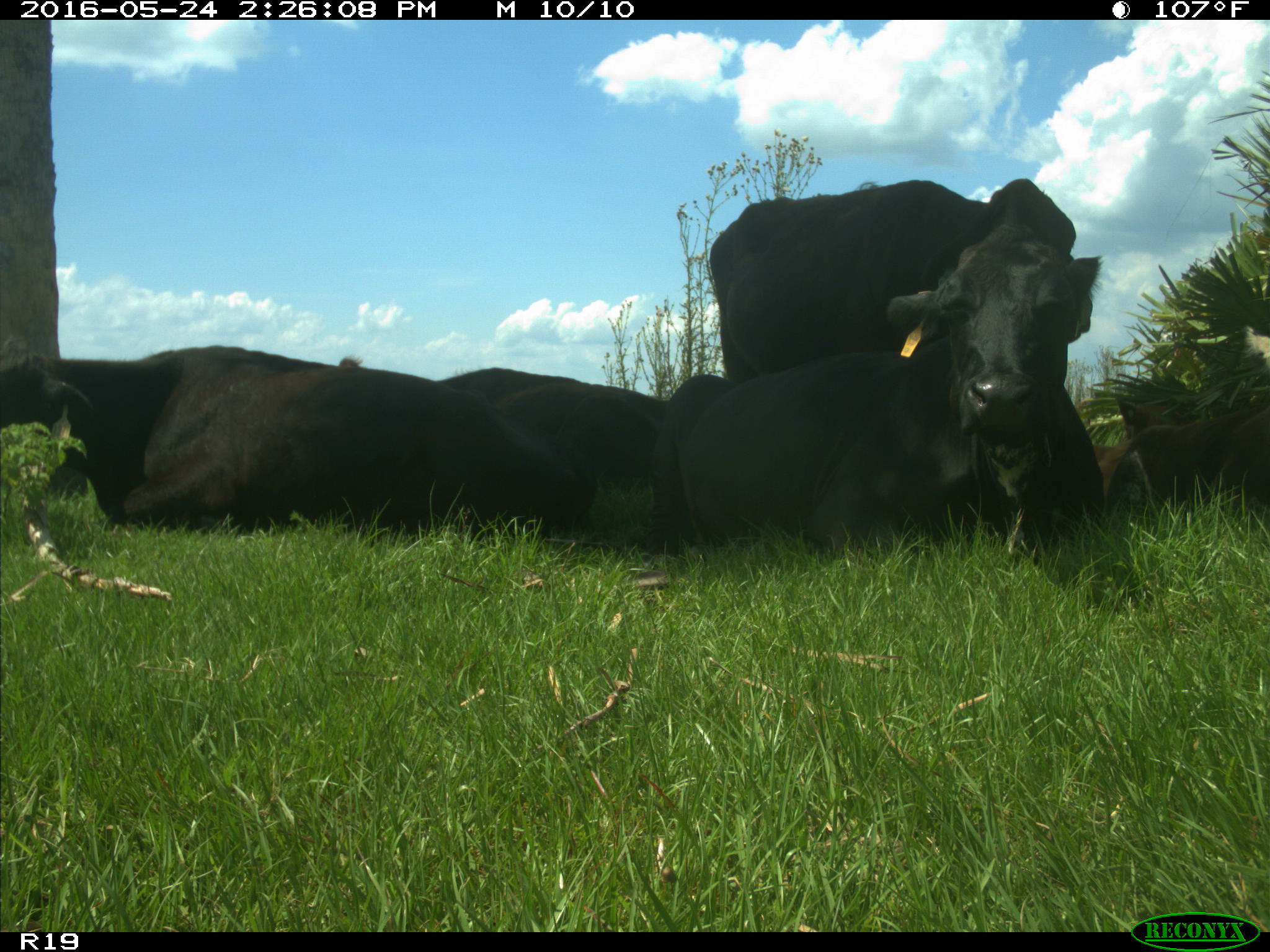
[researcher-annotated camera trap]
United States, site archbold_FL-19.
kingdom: Animalia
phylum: Chordata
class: Mammalia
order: Artiodactyla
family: Bovidae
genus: Bos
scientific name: Bos taurus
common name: domestic cow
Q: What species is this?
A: Bos taurus (domestic cow).